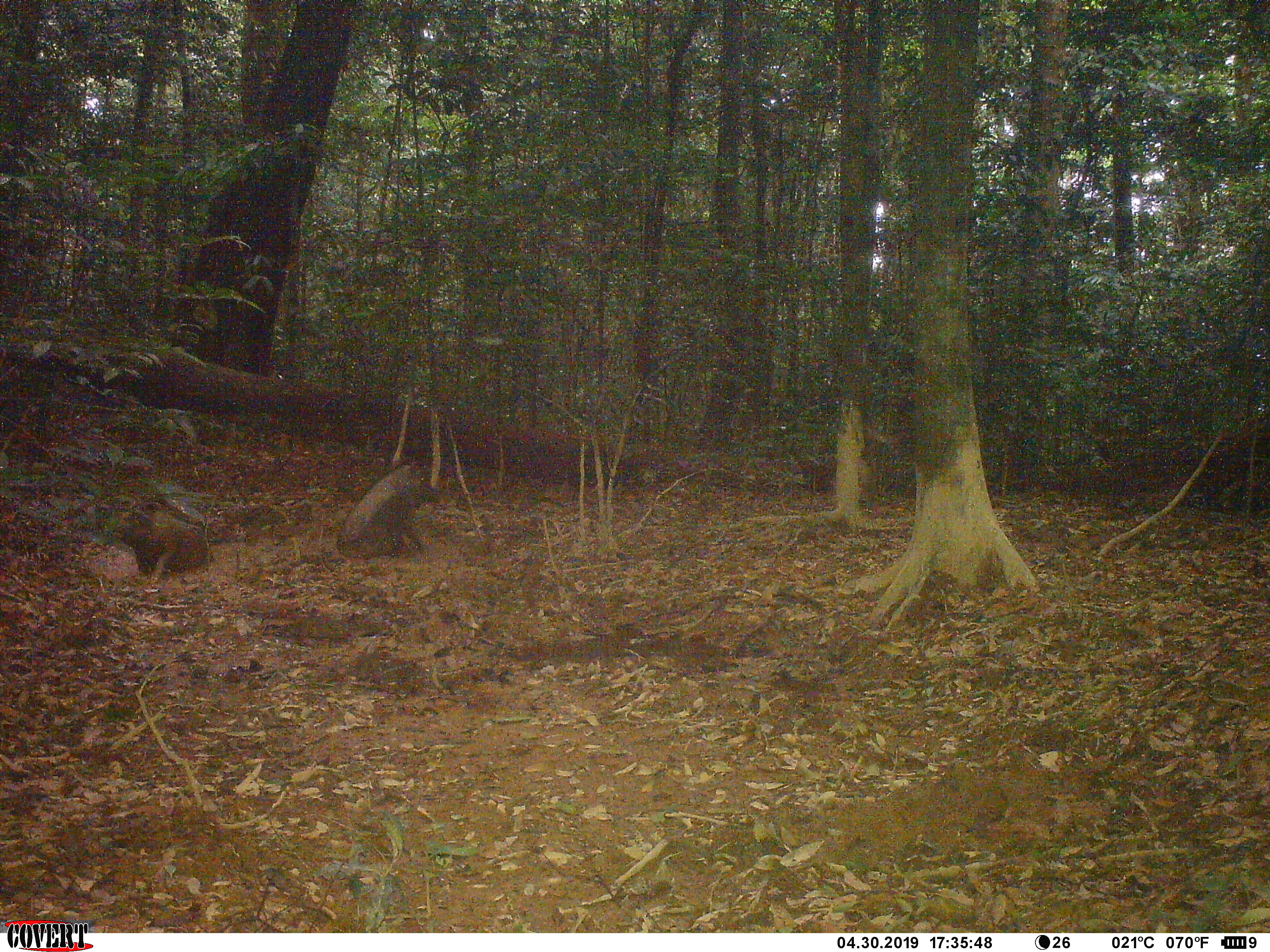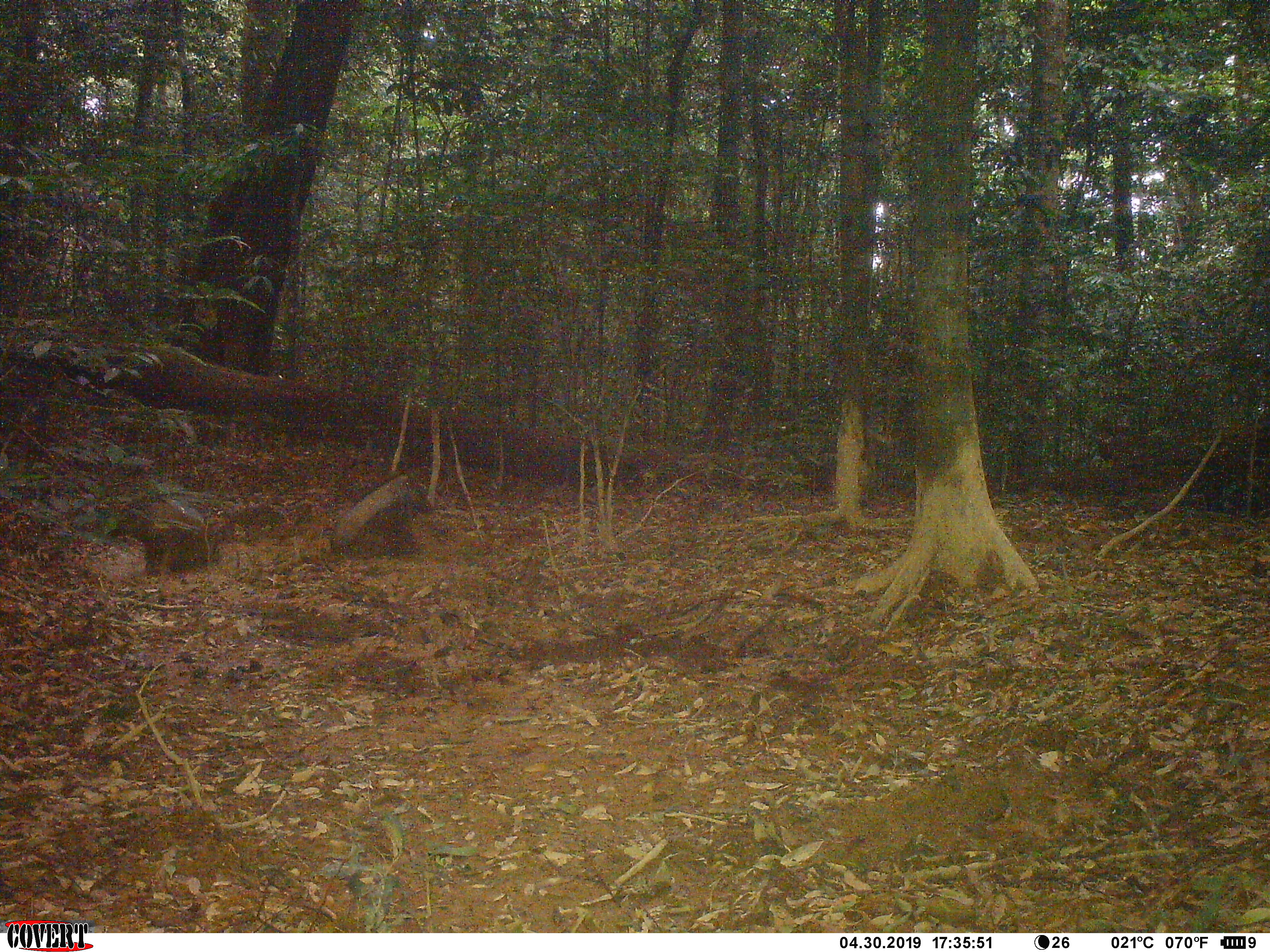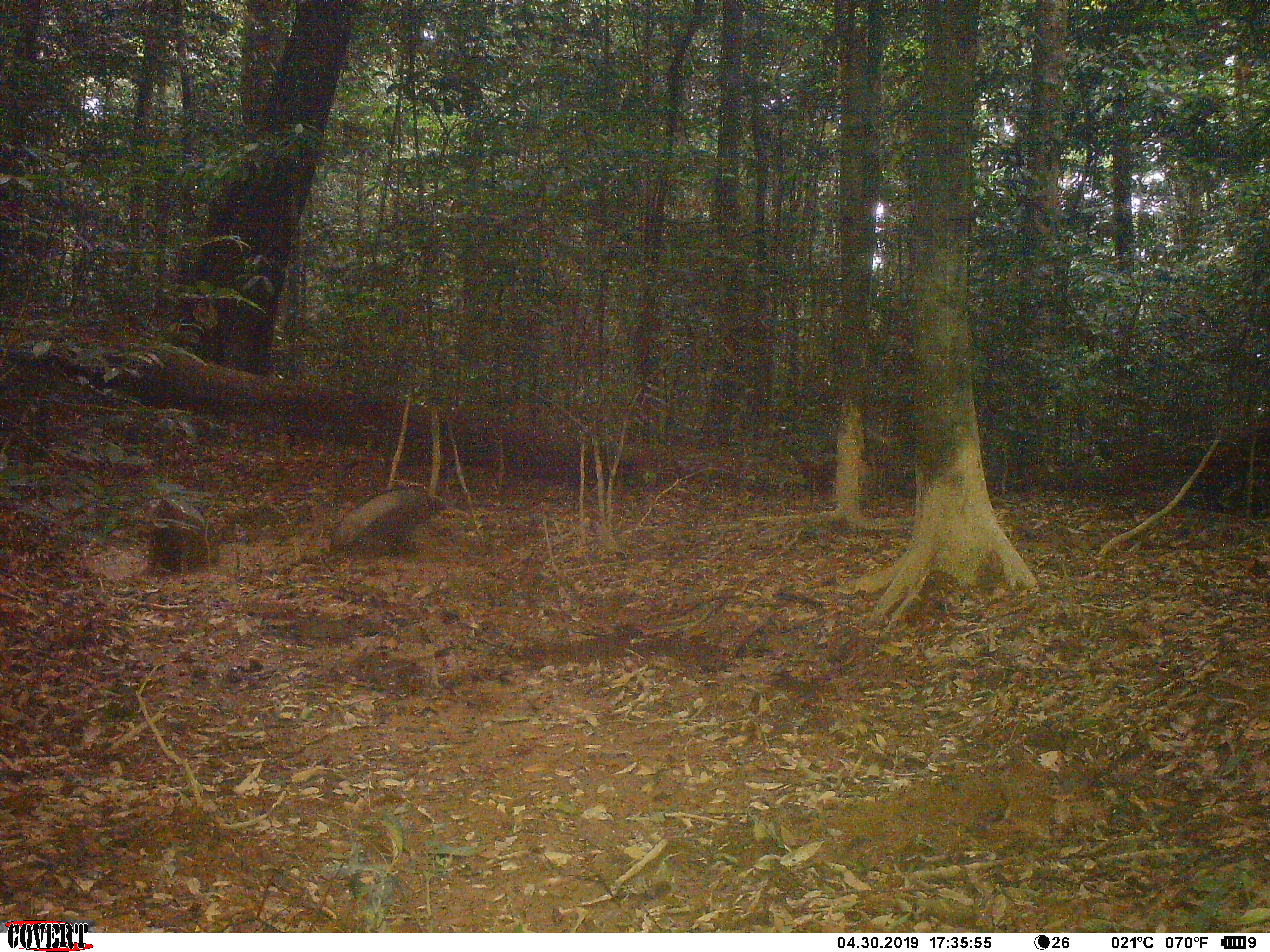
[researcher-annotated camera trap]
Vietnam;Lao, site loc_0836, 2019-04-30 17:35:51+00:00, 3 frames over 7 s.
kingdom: Animalia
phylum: Chordata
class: Mammalia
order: Artiodactyla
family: Suidae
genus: Sus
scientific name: Sus scrofa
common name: eurasian wild pig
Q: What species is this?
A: Eurasian wild pig (Sus scrofa).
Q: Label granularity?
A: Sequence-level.